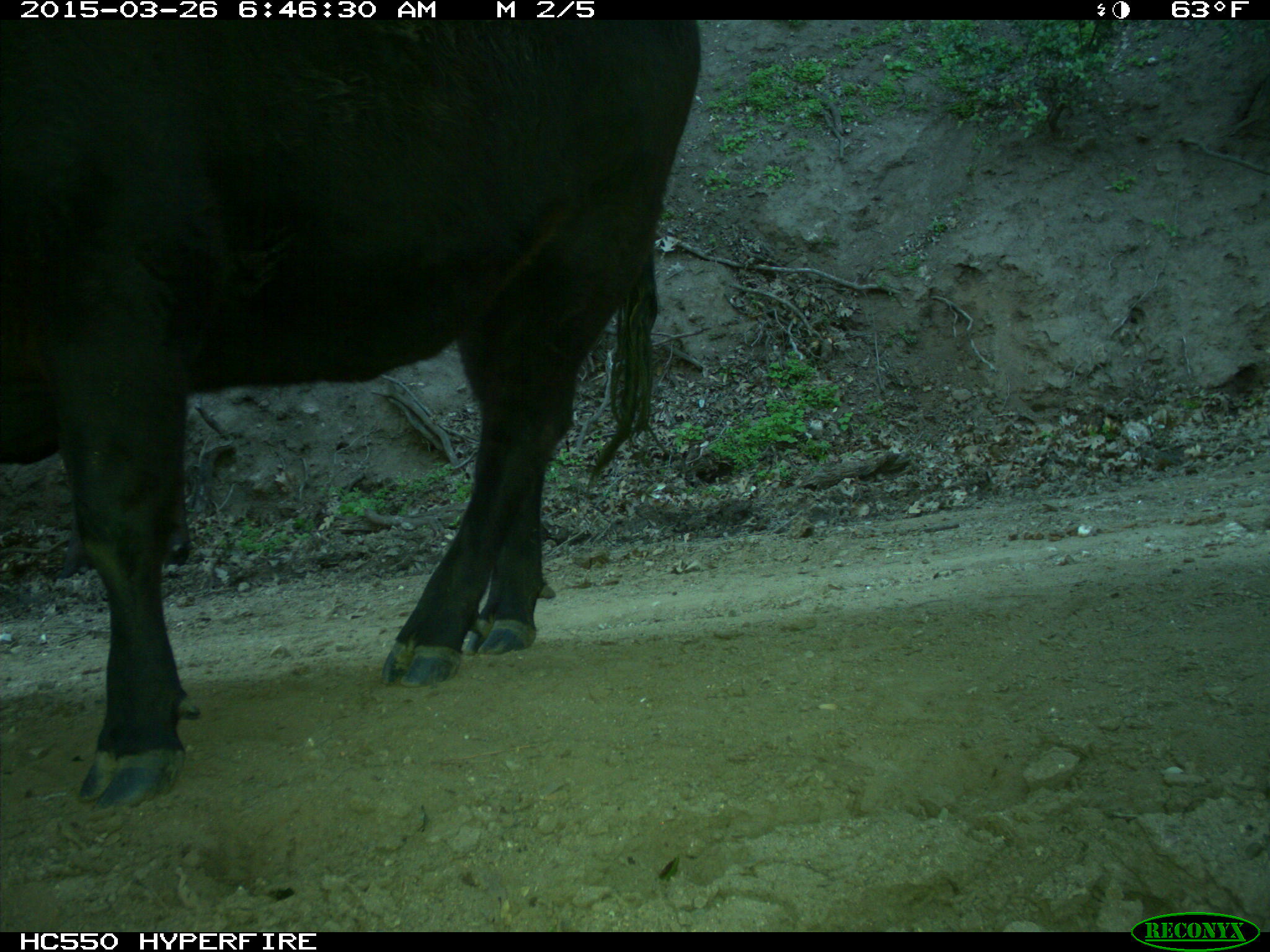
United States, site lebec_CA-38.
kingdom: Animalia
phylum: Chordata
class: Mammalia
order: Artiodactyla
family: Bovidae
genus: Bos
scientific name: Bos taurus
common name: domestic cow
Bos taurus (domestic cow).